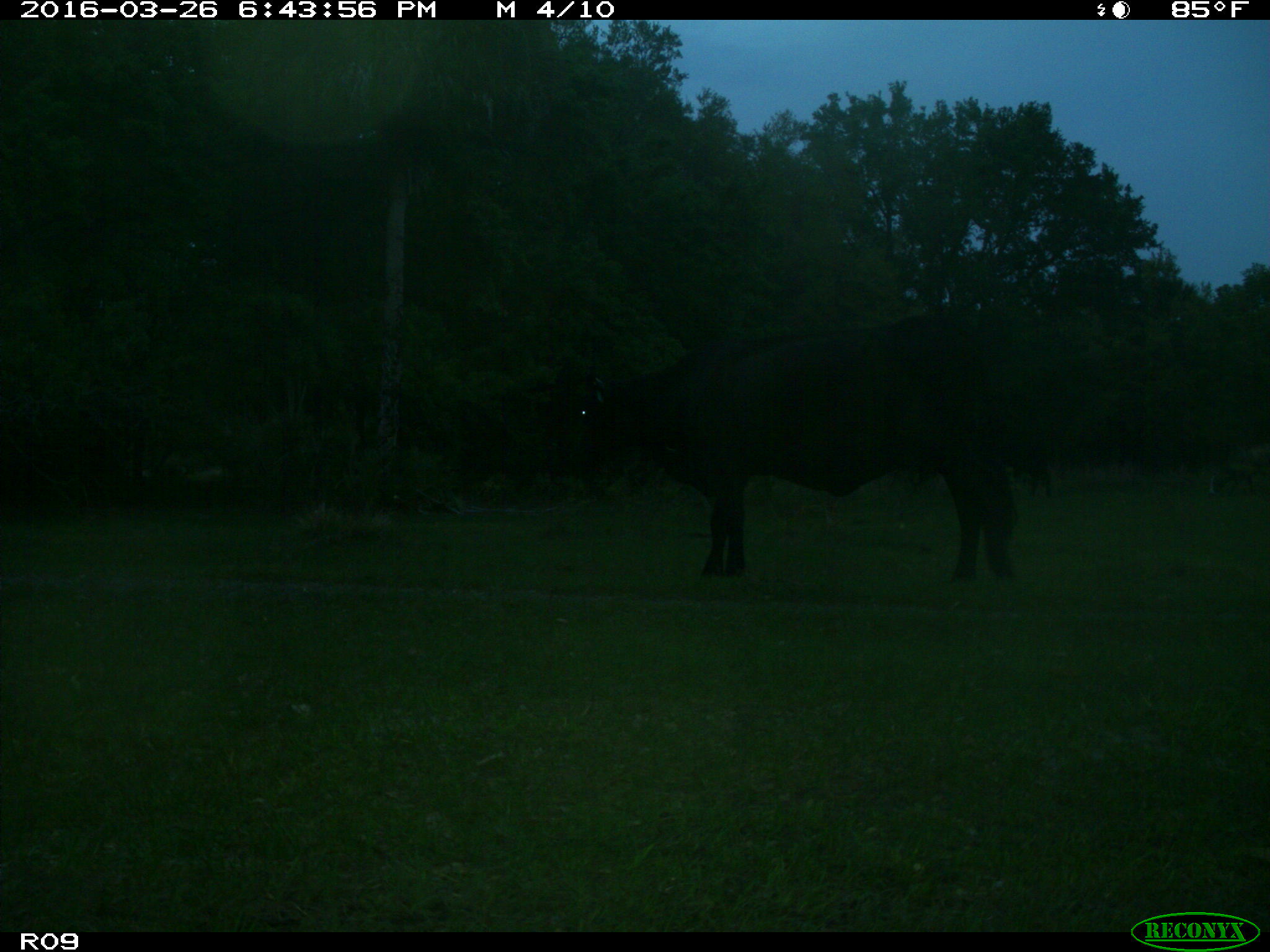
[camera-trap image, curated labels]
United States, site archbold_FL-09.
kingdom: Animalia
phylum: Chordata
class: Mammalia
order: Artiodactyla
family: Bovidae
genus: Bos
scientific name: Bos taurus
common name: domestic cow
Bos taurus (domestic cow).